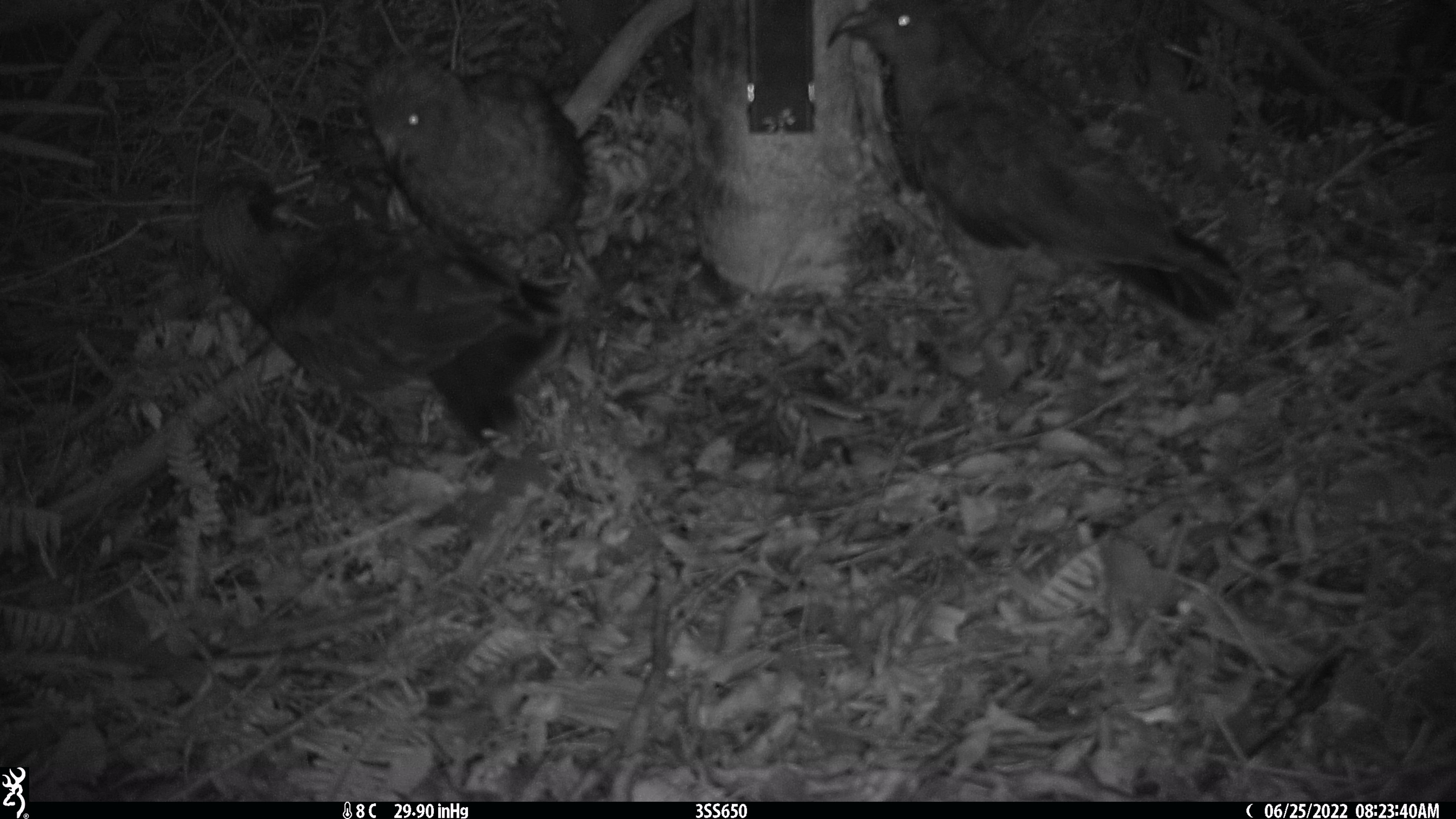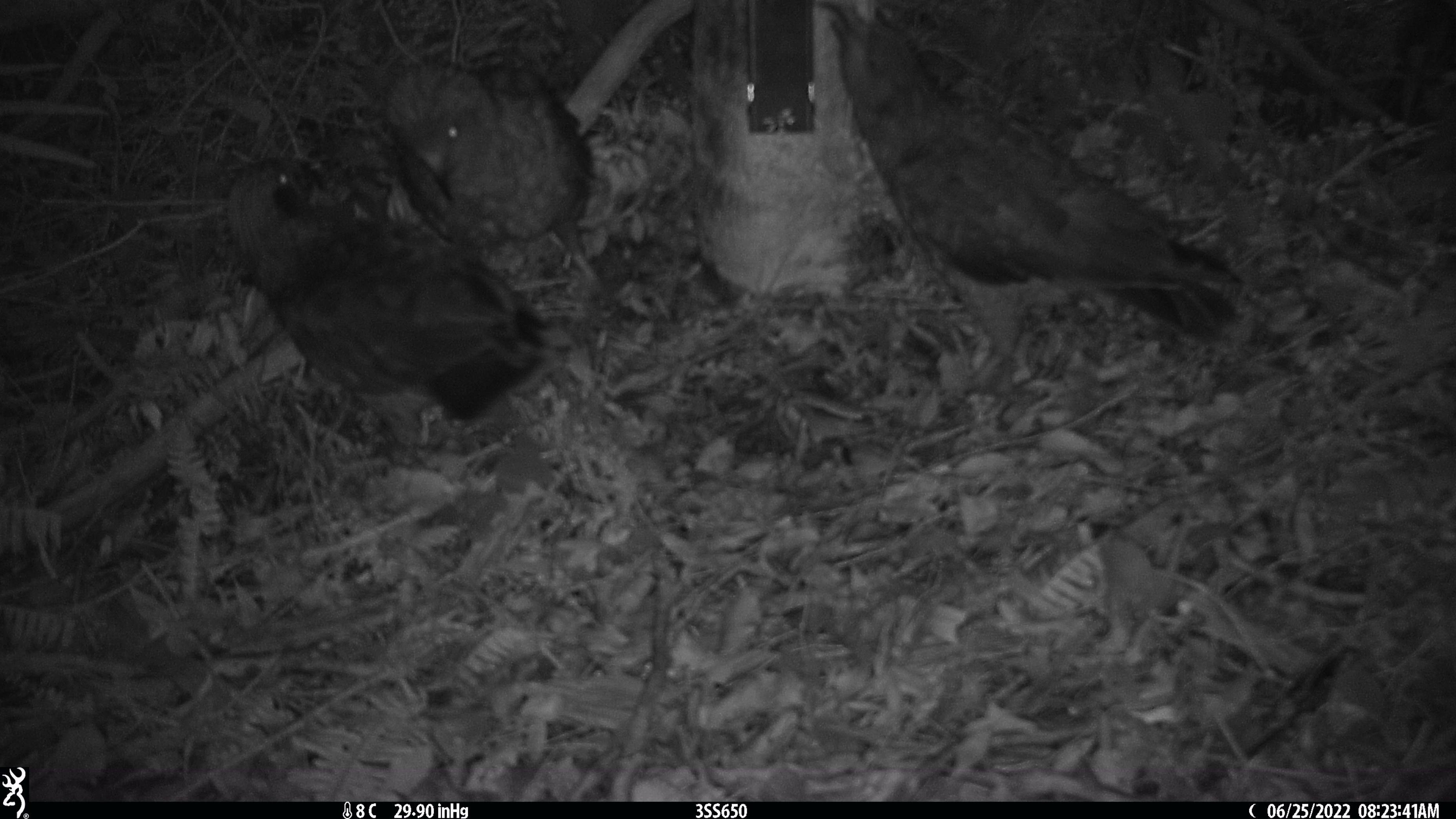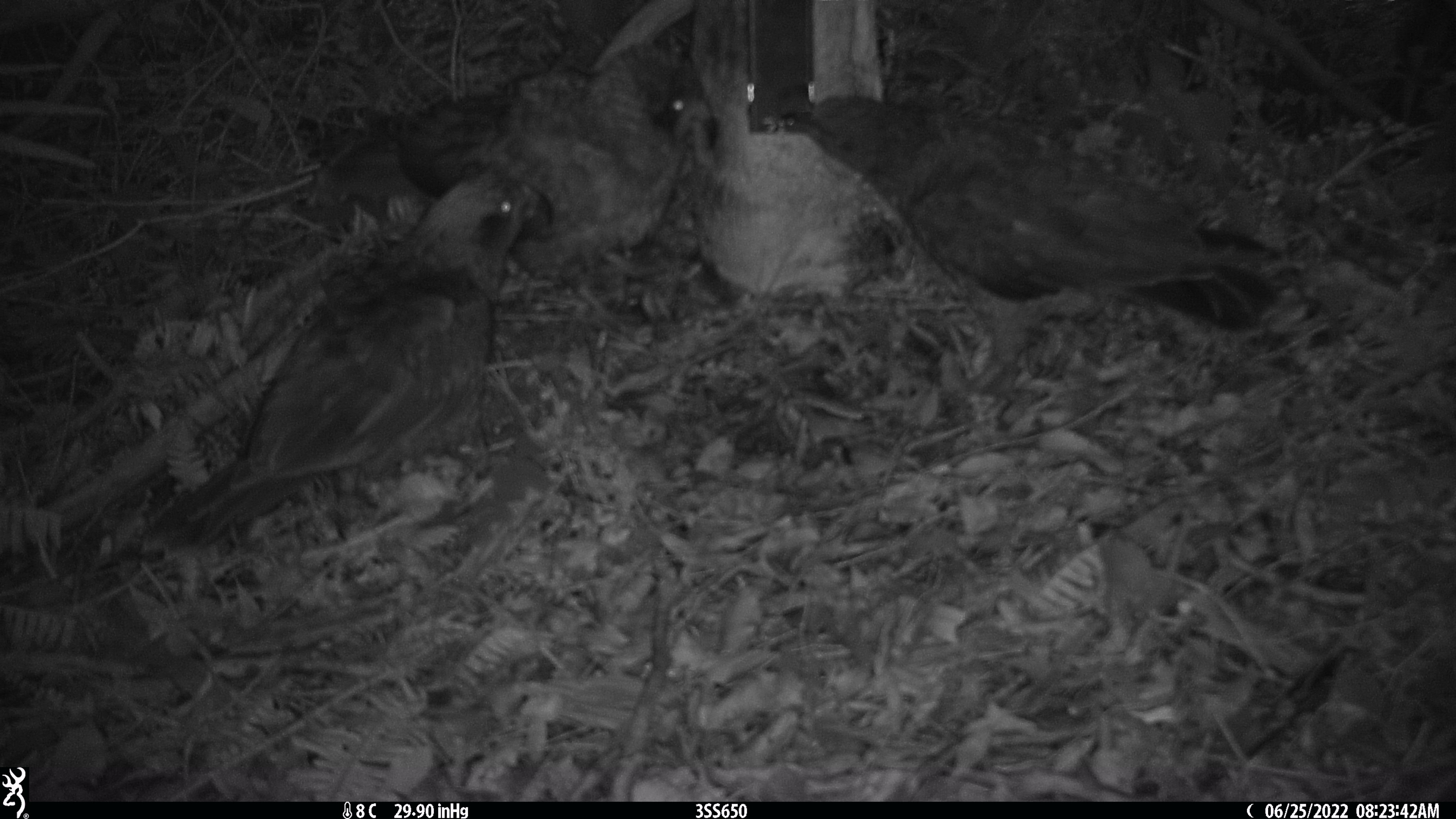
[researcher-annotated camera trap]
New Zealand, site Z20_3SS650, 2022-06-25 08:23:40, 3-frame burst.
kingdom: Animalia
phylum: Chordata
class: Aves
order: Psittaciformes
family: Strigopidae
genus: Nestor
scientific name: Nestor notabilis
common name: kea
Kea (Nestor notabilis).